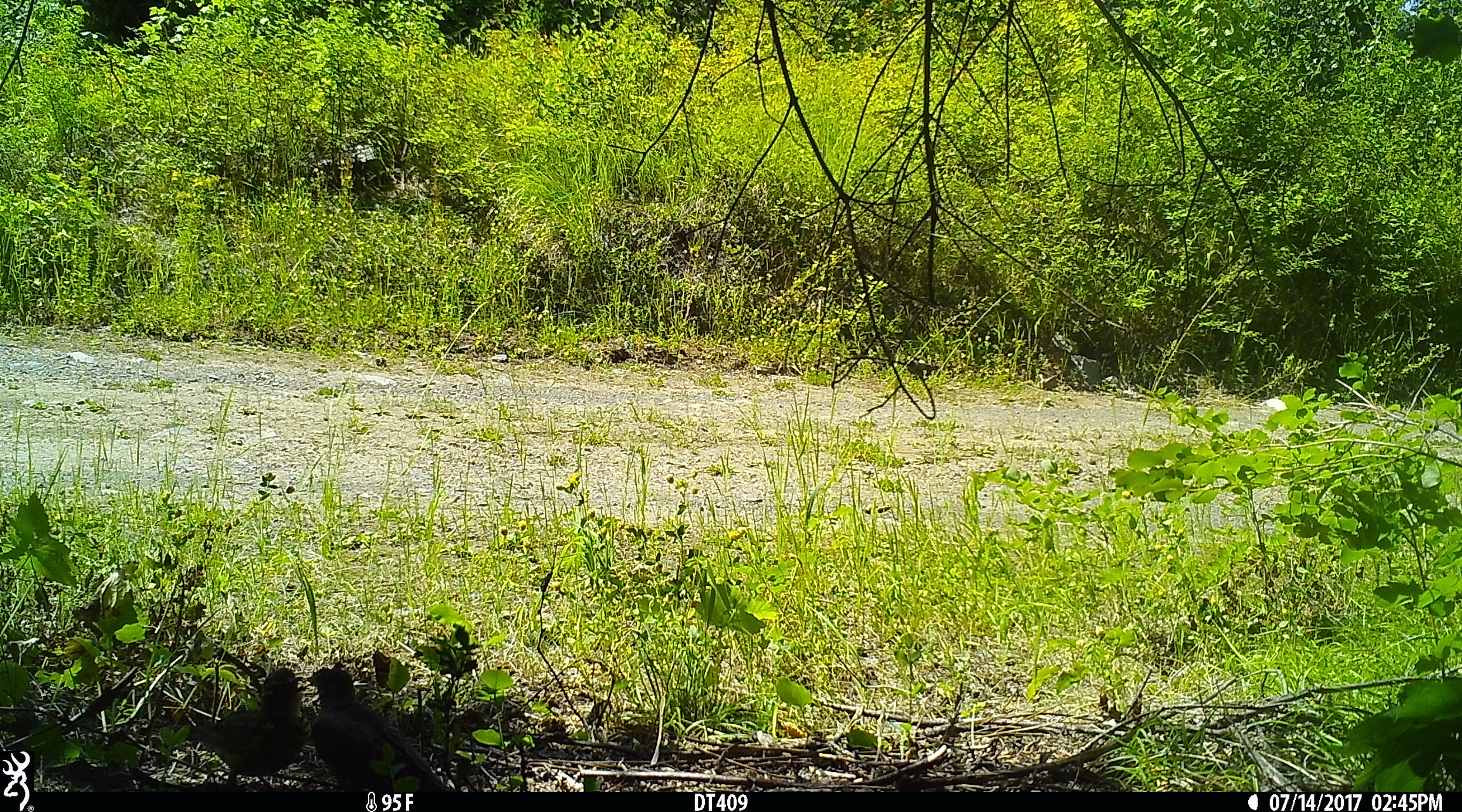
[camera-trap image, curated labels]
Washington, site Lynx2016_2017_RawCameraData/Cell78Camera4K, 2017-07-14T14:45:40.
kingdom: Animalia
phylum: Chordata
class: Aves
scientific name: Aves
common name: birds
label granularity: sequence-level